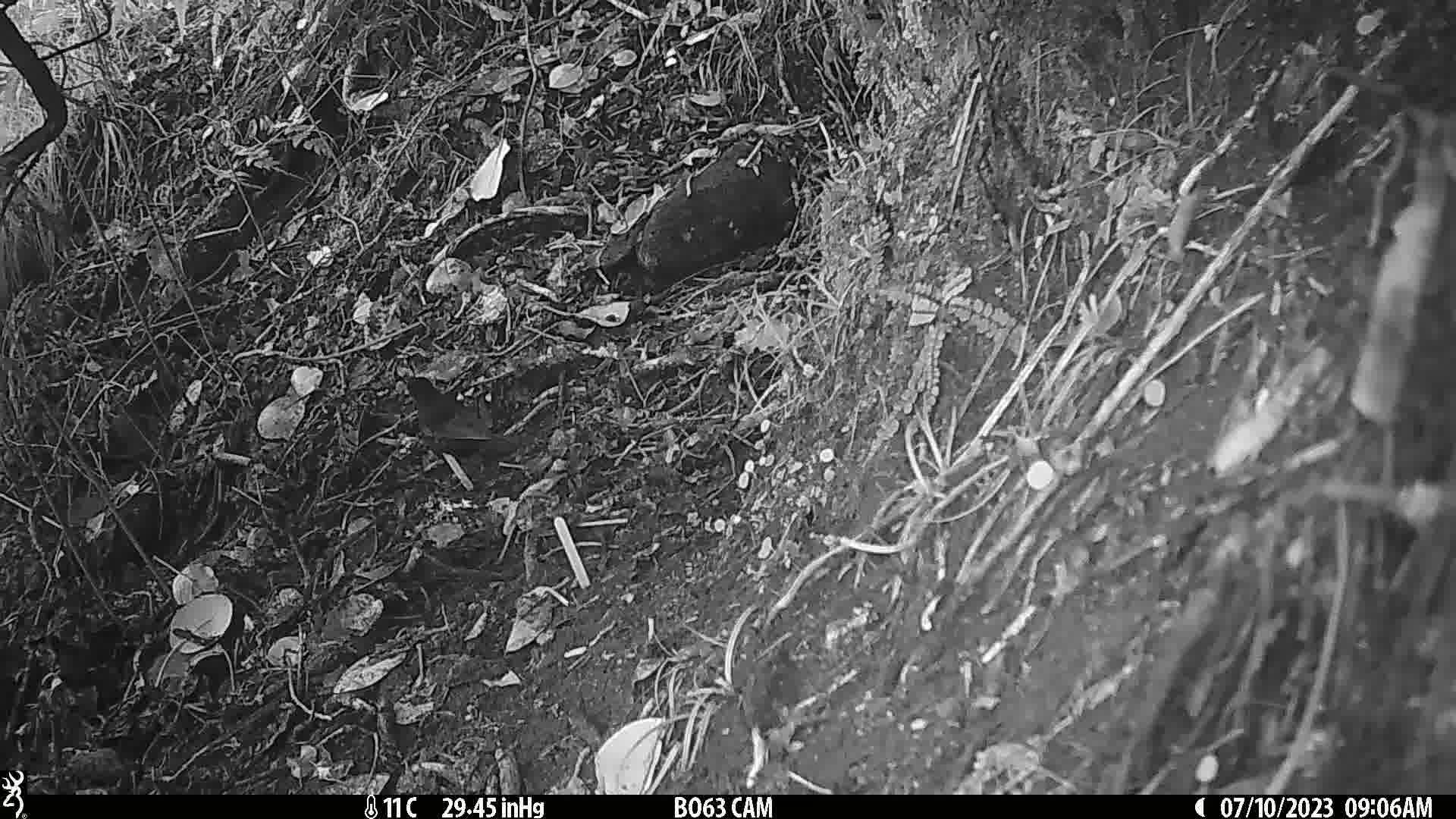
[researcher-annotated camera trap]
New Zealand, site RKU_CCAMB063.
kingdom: Animalia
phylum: Chordata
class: Aves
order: Passeriformes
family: Turdidae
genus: Turdus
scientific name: Turdus merula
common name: eurasian blackbird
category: blackbird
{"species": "blackbird (eurasian blackbird) (Turdus merula)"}